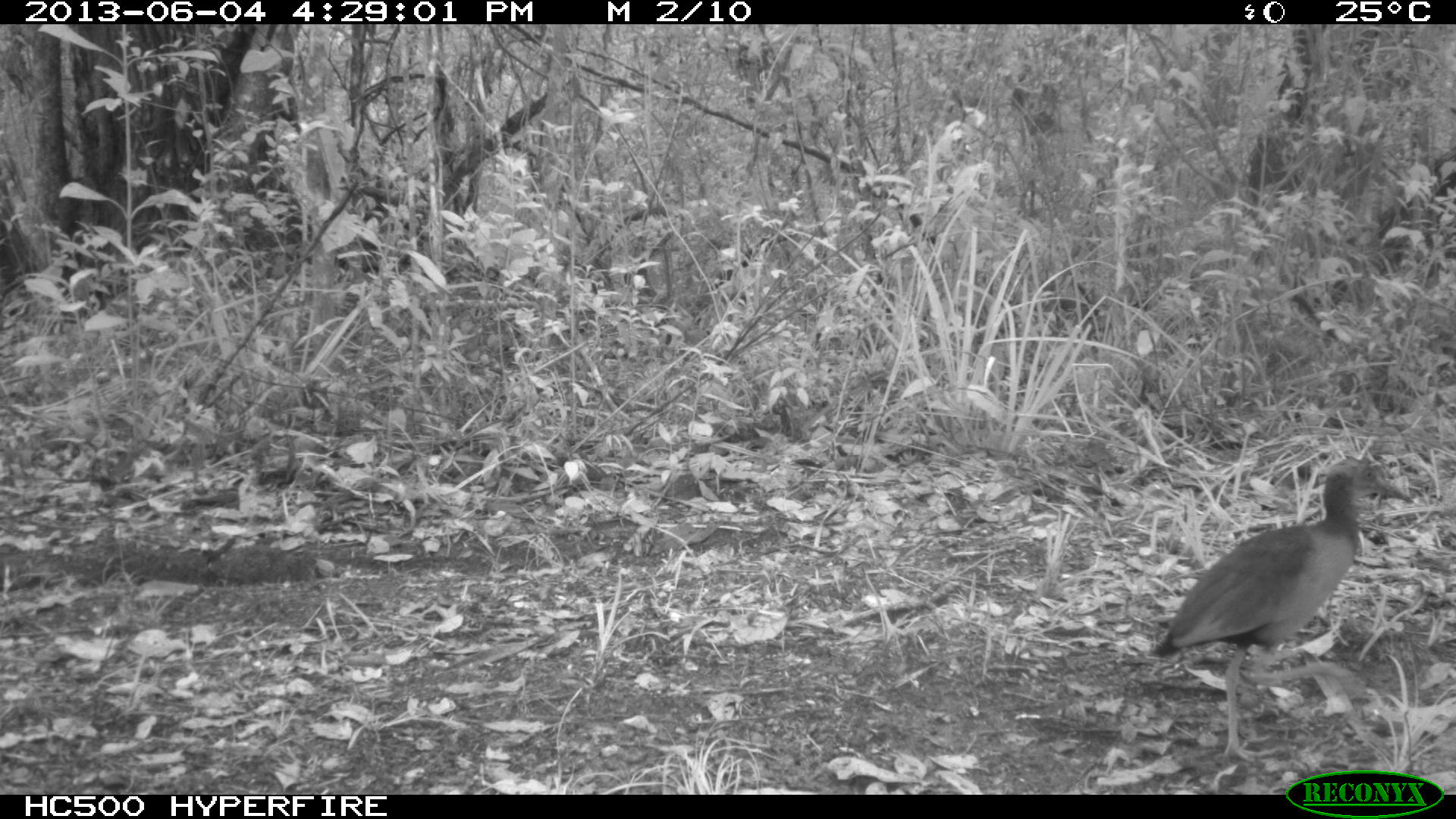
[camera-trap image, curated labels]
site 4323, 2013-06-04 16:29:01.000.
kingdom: Animalia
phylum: Chordata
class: Aves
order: Gruiformes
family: Rallidae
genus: Aramides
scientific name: Aramides cajaneus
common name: gray-necked wood-rail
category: aramides cajanea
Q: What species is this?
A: Aramides cajanea (gray-necked wood-rail) (Aramides cajaneus).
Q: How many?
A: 1.